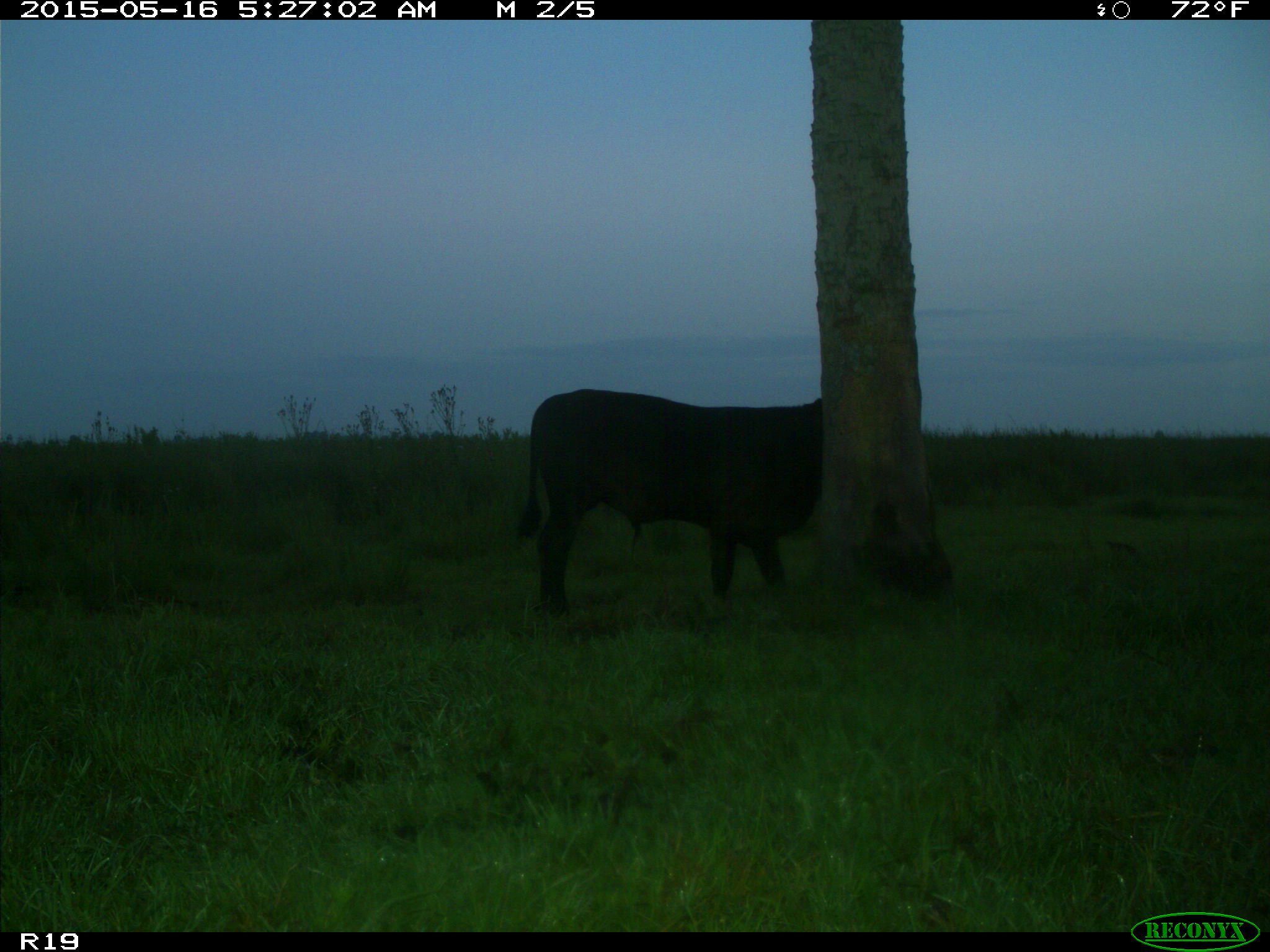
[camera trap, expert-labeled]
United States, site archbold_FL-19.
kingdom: Animalia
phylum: Chordata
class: Mammalia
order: Artiodactyla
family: Bovidae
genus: Bos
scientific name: Bos taurus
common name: domestic cow